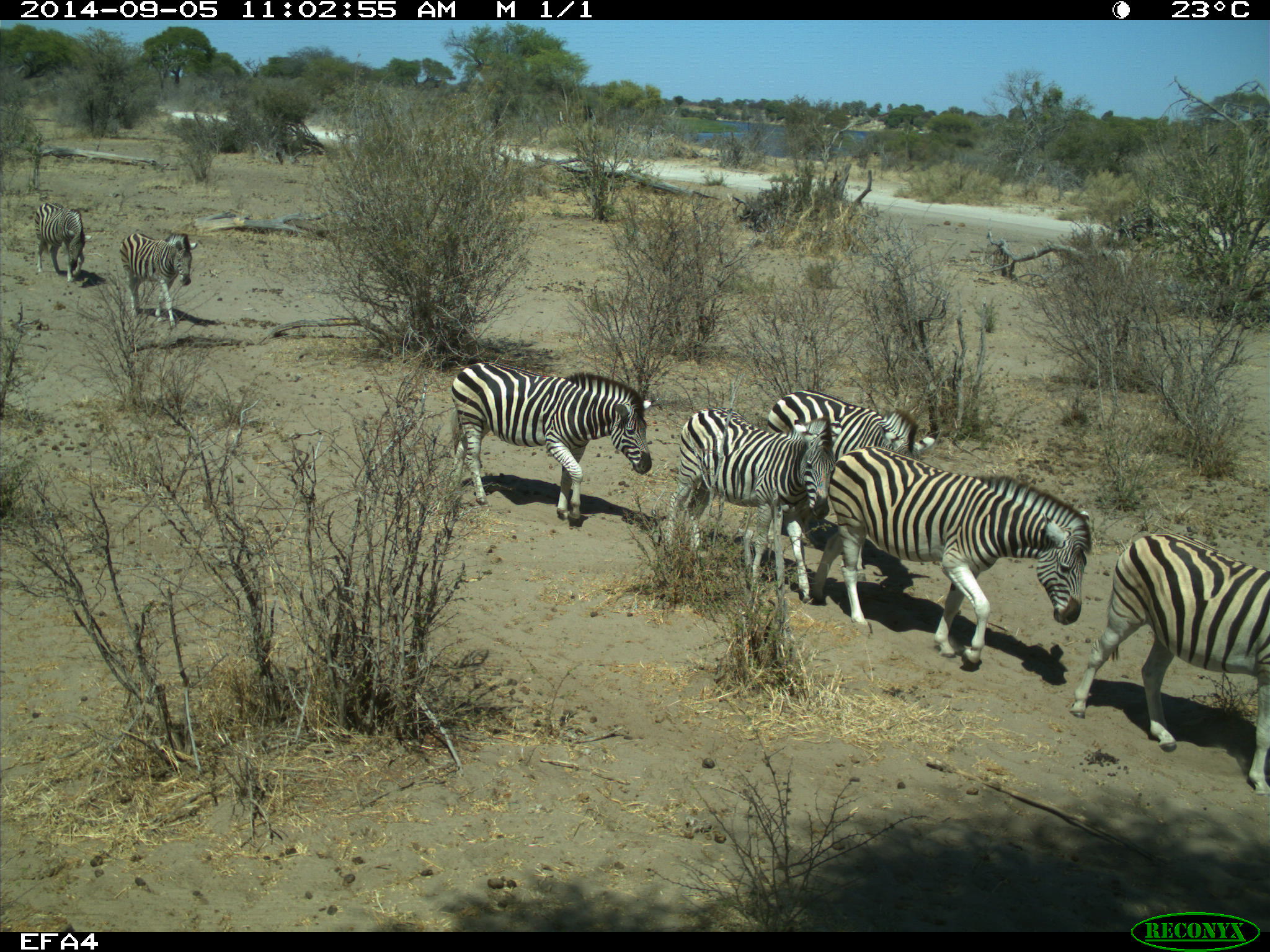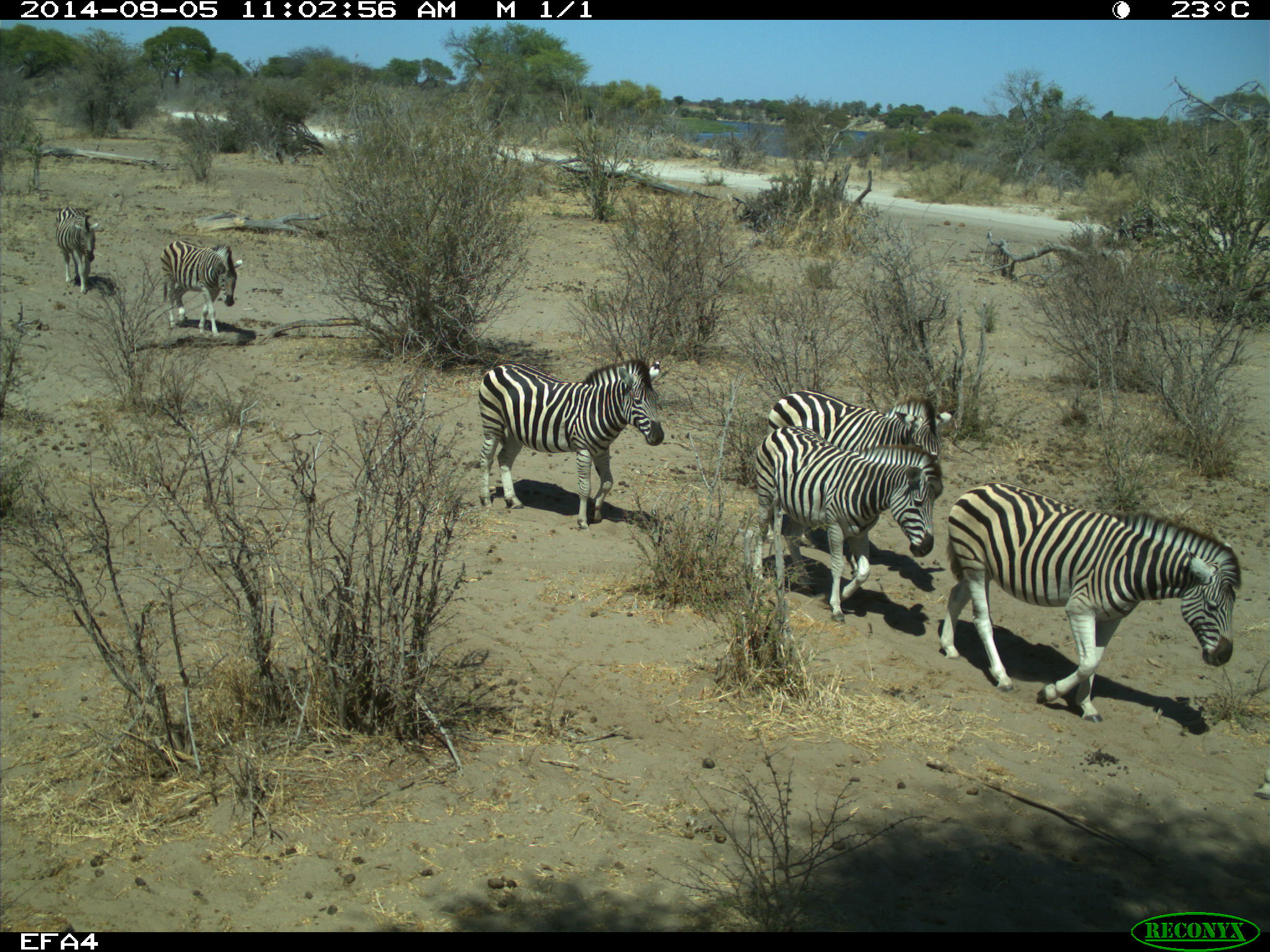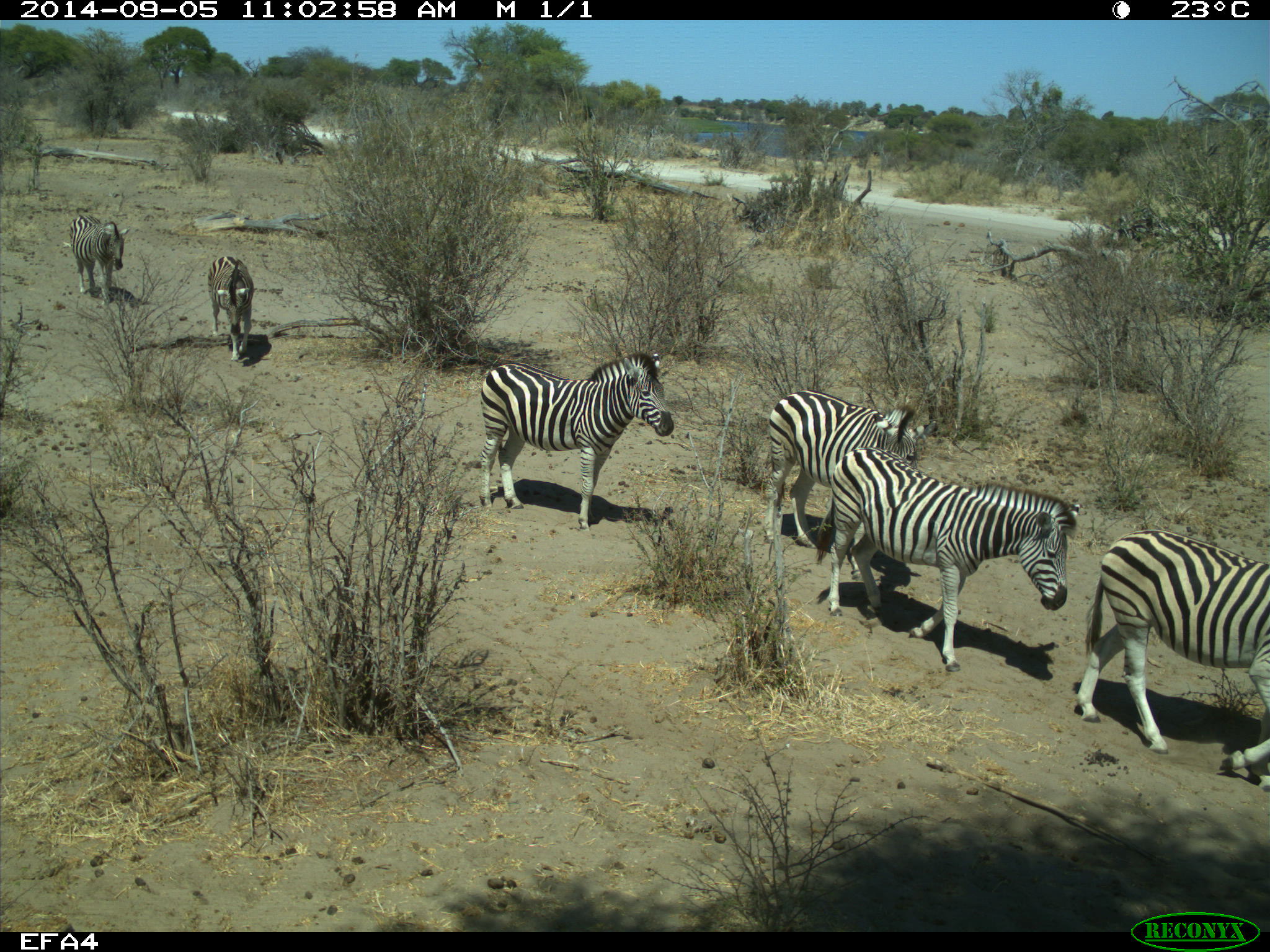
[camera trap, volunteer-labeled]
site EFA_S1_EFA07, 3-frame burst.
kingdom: Animalia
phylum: Chordata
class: Mammalia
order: Perissodactyla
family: Equidae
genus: Equus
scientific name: Equus quagga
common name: plains zebra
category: zebraplains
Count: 7.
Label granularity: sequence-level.